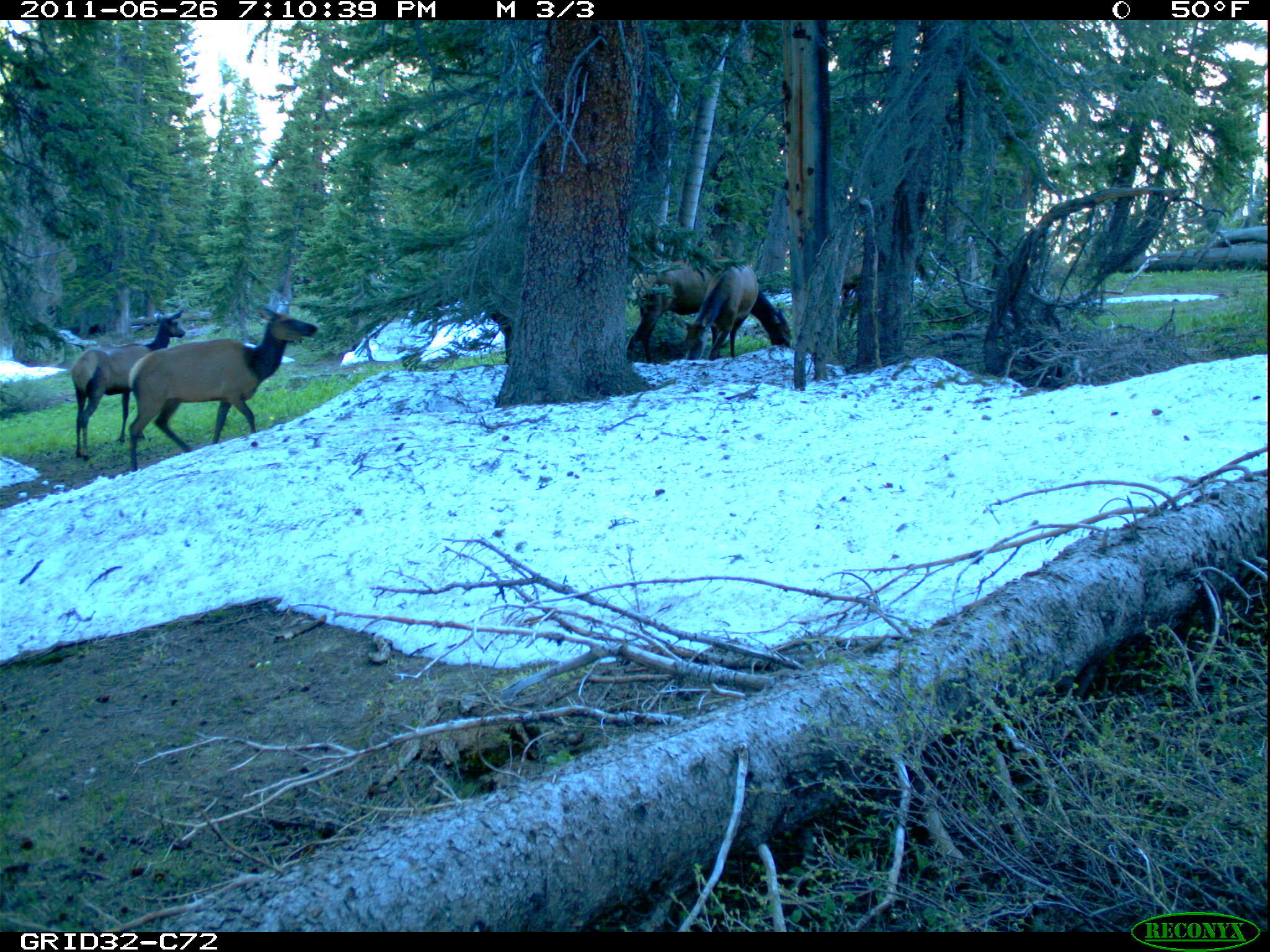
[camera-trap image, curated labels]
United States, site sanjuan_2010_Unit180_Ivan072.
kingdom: Animalia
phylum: Chordata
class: Mammalia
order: Artiodactyla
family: Cervidae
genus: Cervus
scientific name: Cervus elaphus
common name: red deer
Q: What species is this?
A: Cervus elaphus (red deer).